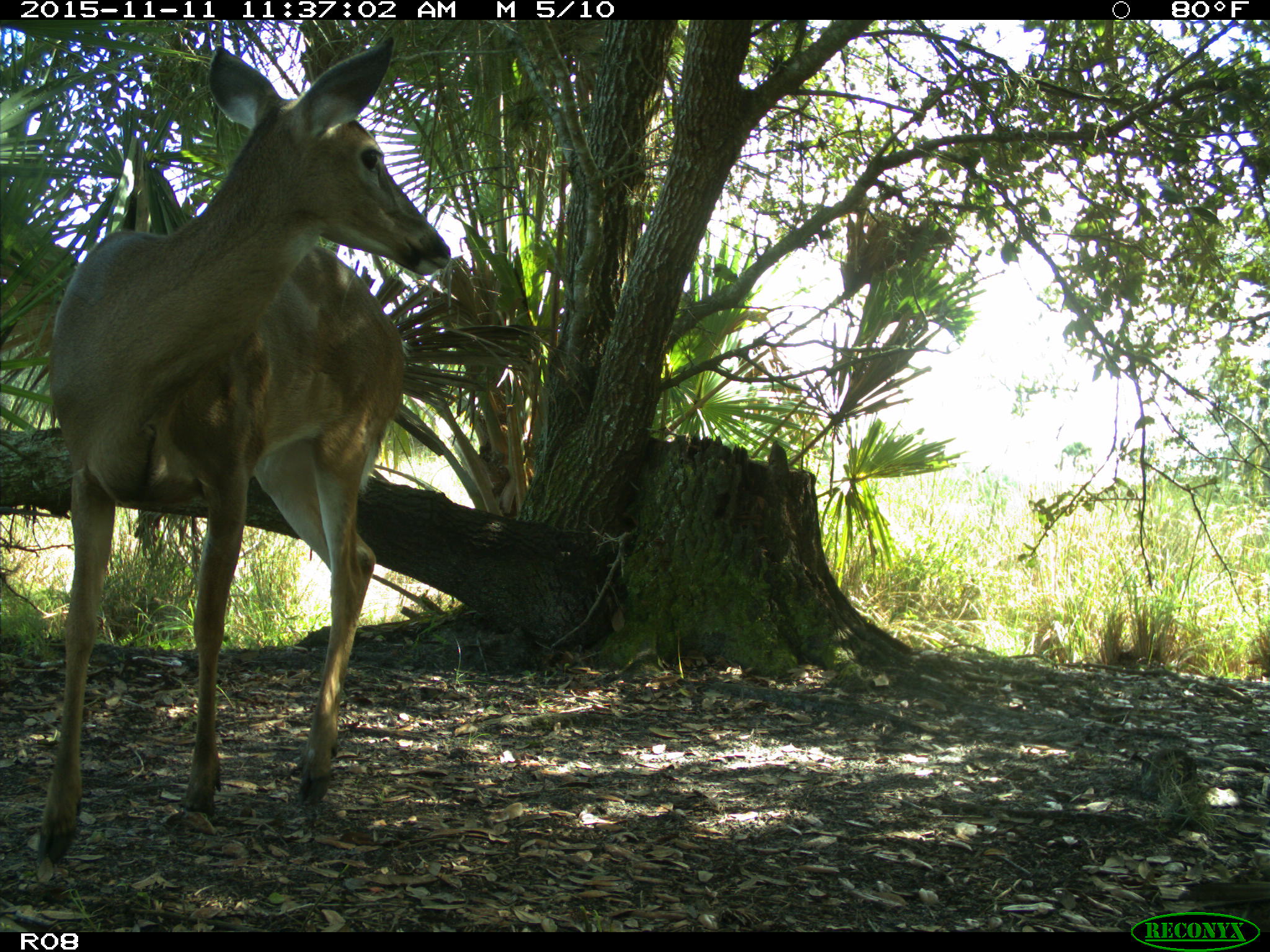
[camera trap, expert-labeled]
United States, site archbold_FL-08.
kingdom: Animalia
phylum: Chordata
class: Mammalia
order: Artiodactyla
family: Cervidae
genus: Odocoileus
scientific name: Odocoileus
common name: deer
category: unidentified deer